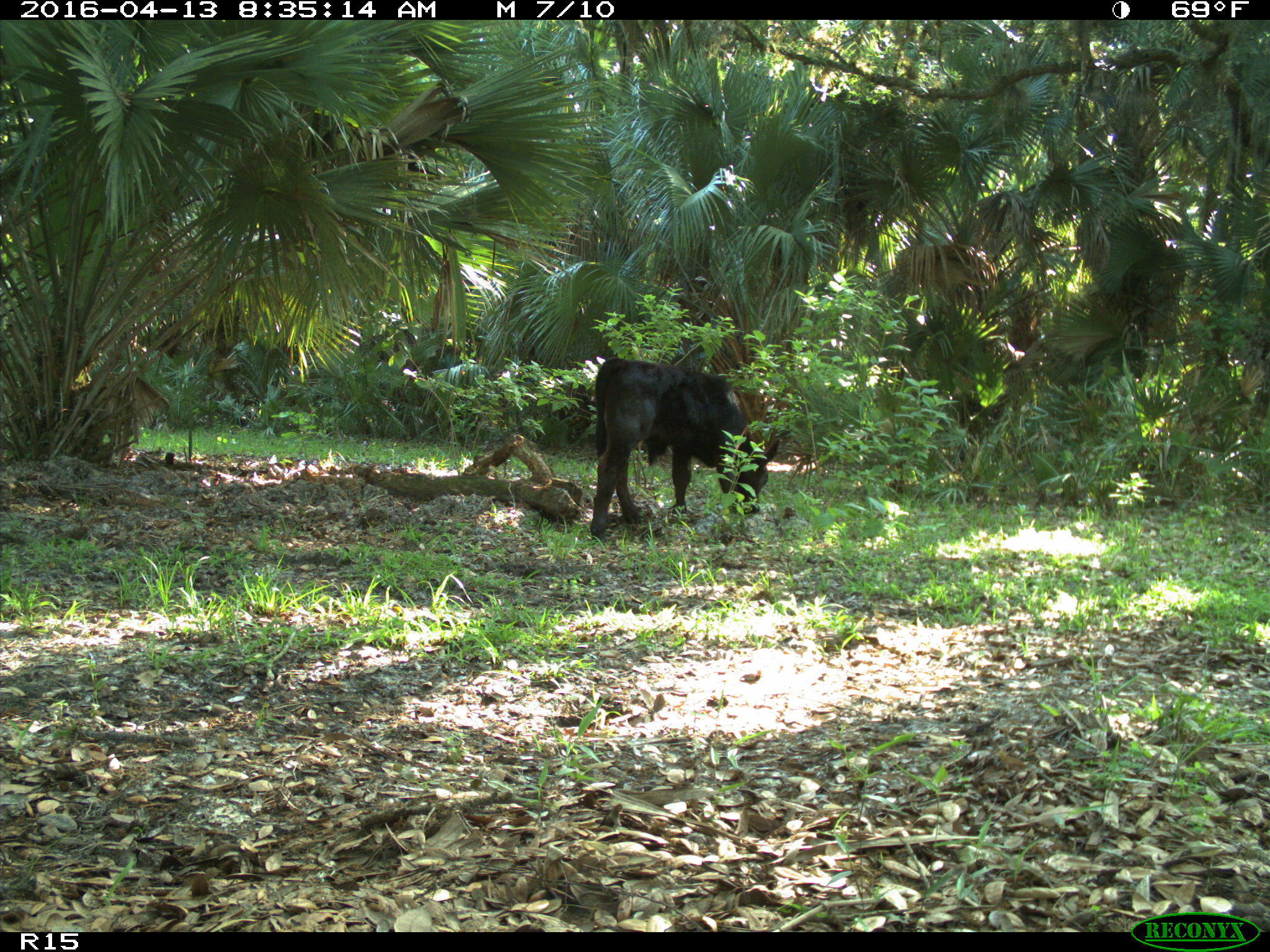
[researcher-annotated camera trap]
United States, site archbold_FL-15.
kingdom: Animalia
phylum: Chordata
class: Mammalia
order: Artiodactyla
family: Bovidae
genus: Bos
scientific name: Bos taurus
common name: domestic cow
Bos taurus (domestic cow).